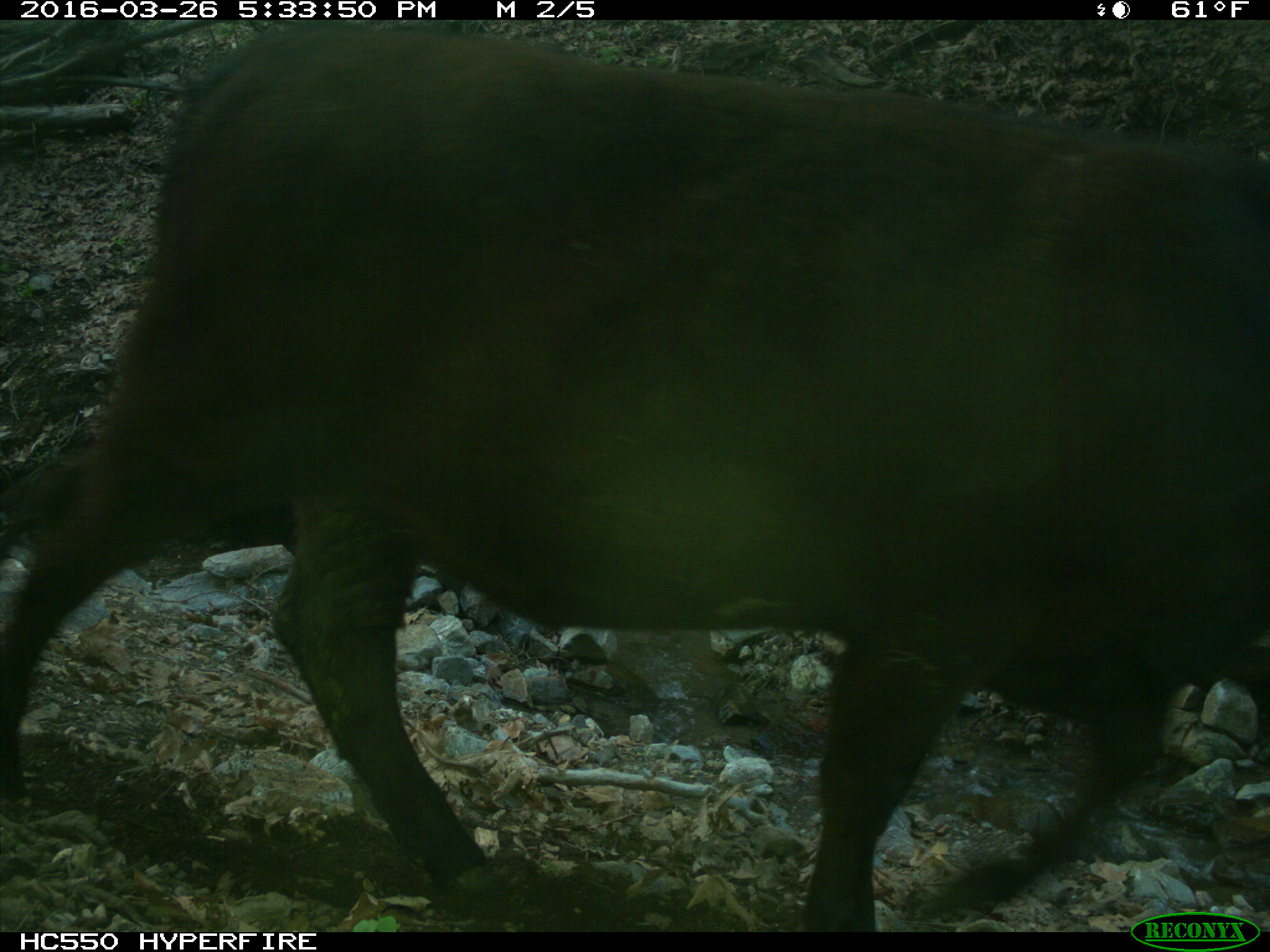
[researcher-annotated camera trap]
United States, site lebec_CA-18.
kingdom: Animalia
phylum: Chordata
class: Mammalia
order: Artiodactyla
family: Bovidae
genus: Bos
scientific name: Bos taurus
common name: domestic cow